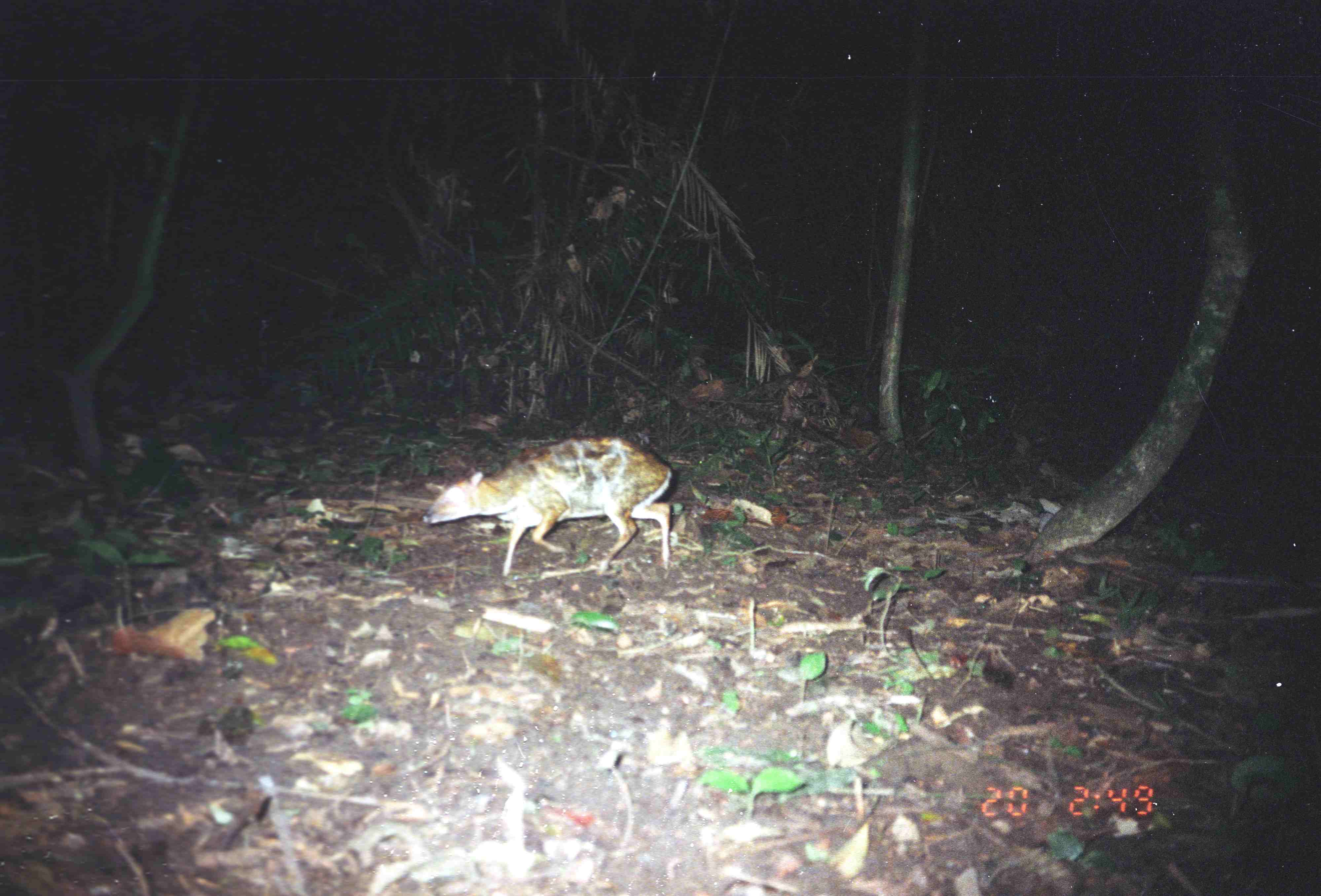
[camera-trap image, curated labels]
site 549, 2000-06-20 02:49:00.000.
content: unidentified animal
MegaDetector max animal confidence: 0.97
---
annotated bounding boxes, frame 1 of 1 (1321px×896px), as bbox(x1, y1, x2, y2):
unknown: bbox(420, 434, 676, 579)